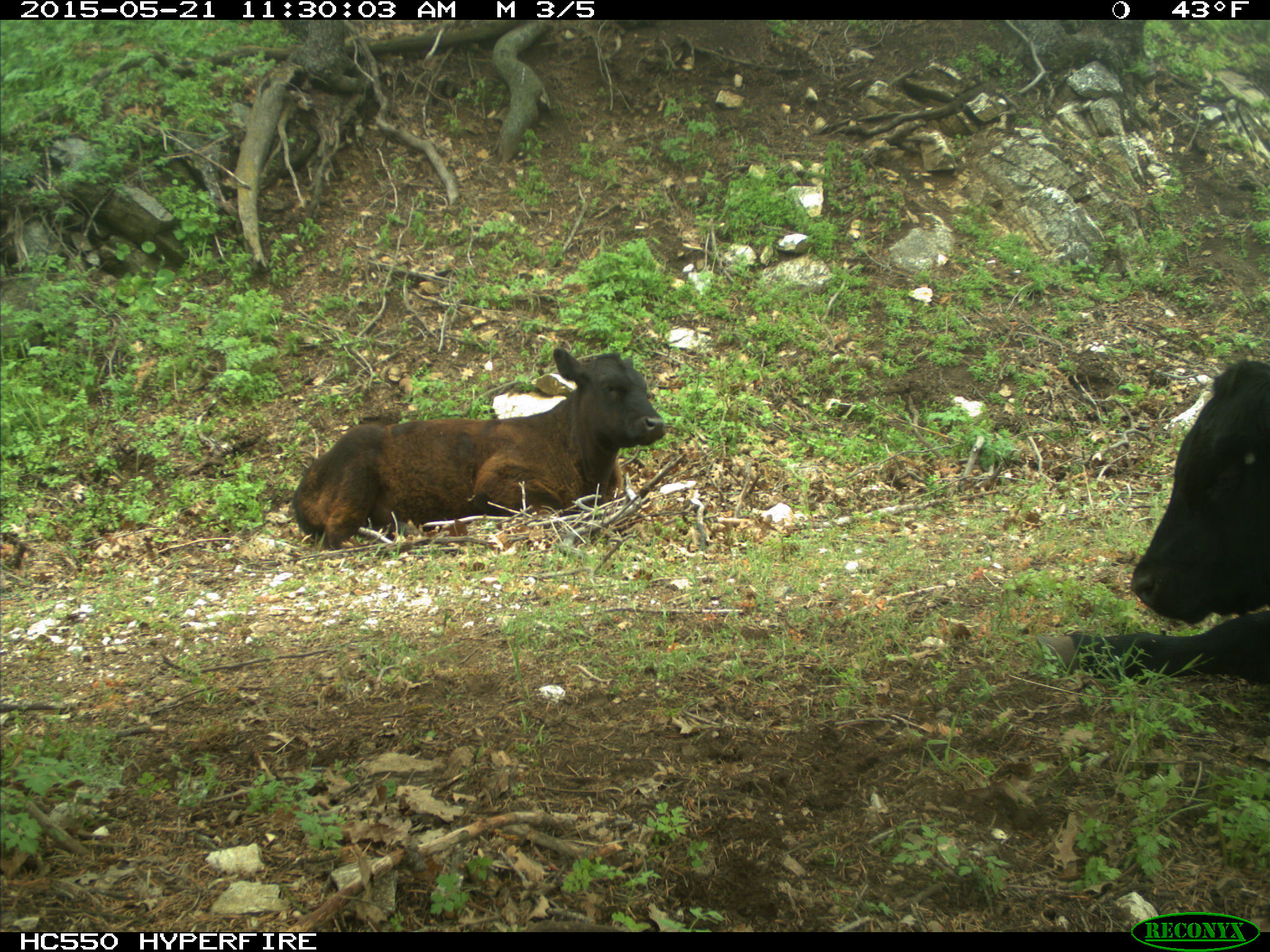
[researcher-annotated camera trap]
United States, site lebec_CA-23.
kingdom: Animalia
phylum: Chordata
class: Mammalia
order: Artiodactyla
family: Bovidae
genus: Bos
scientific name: Bos taurus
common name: domestic cow